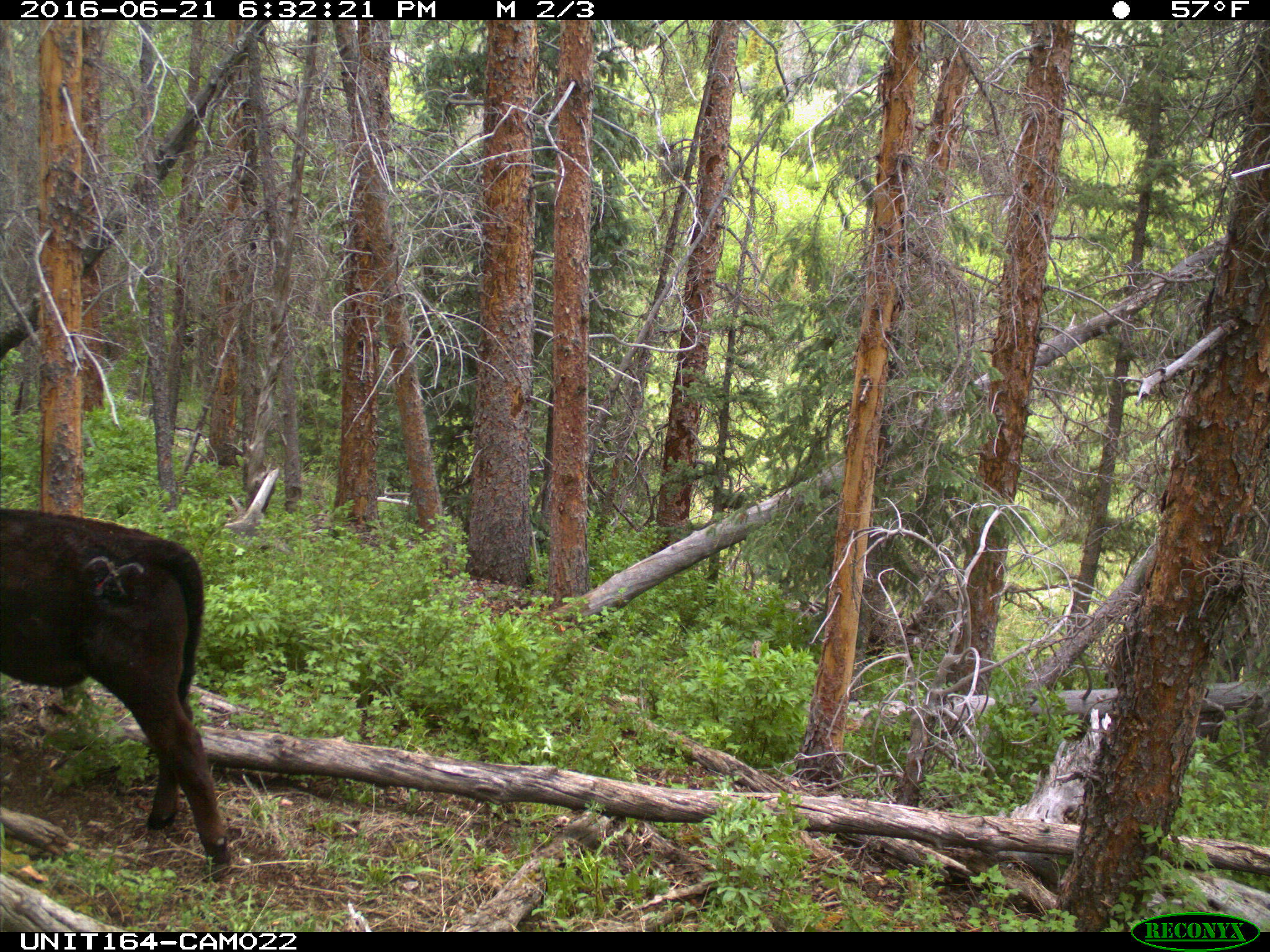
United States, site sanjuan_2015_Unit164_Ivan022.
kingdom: Animalia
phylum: Chordata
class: Mammalia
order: Artiodactyla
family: Bovidae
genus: Bos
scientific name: Bos taurus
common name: domestic cow